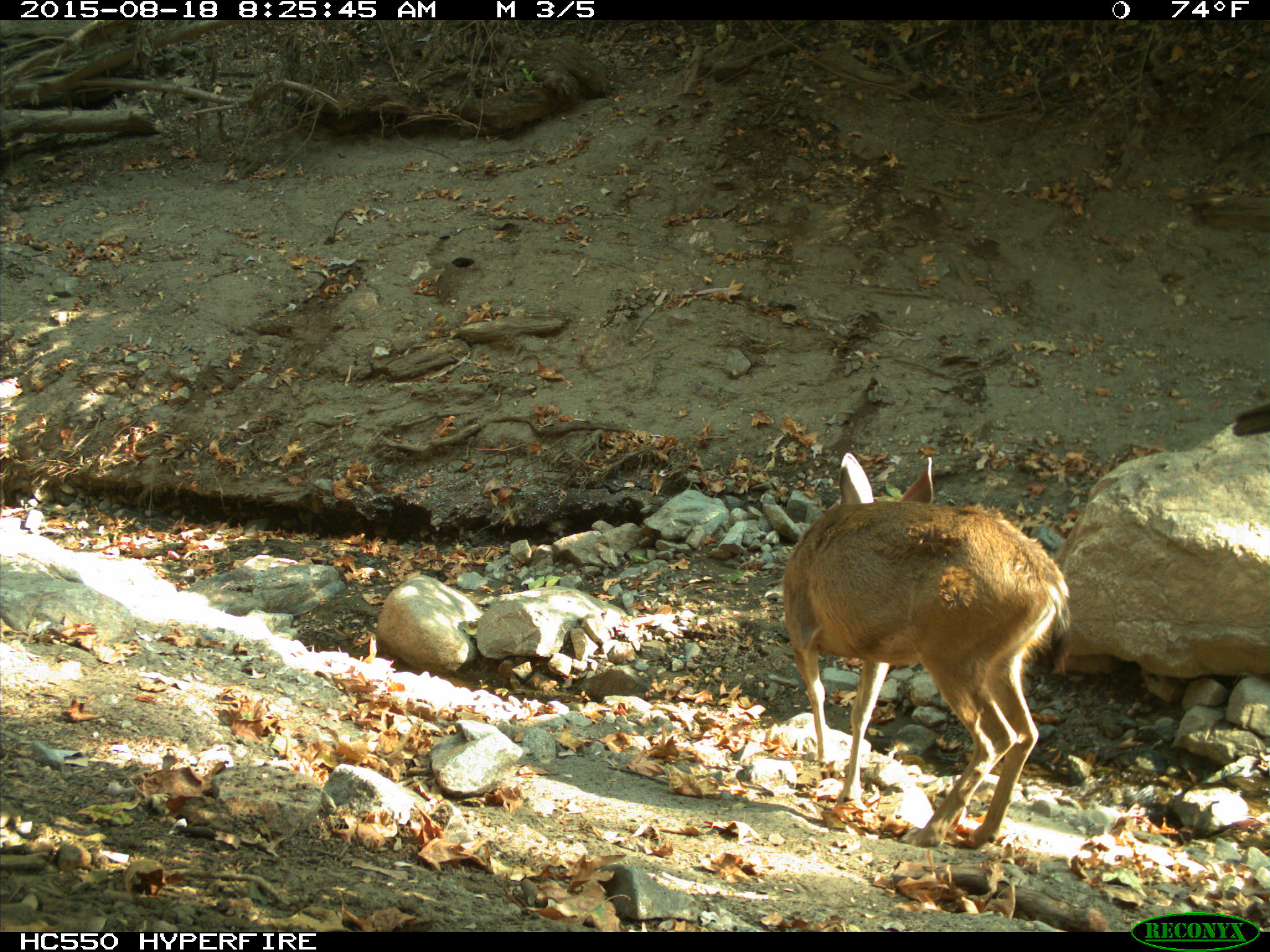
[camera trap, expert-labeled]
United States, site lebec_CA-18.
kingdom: Animalia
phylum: Chordata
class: Mammalia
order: Artiodactyla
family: Cervidae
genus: Odocoileus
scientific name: Odocoileus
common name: deer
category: unidentified deer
Unidentified deer (deer) (Odocoileus).